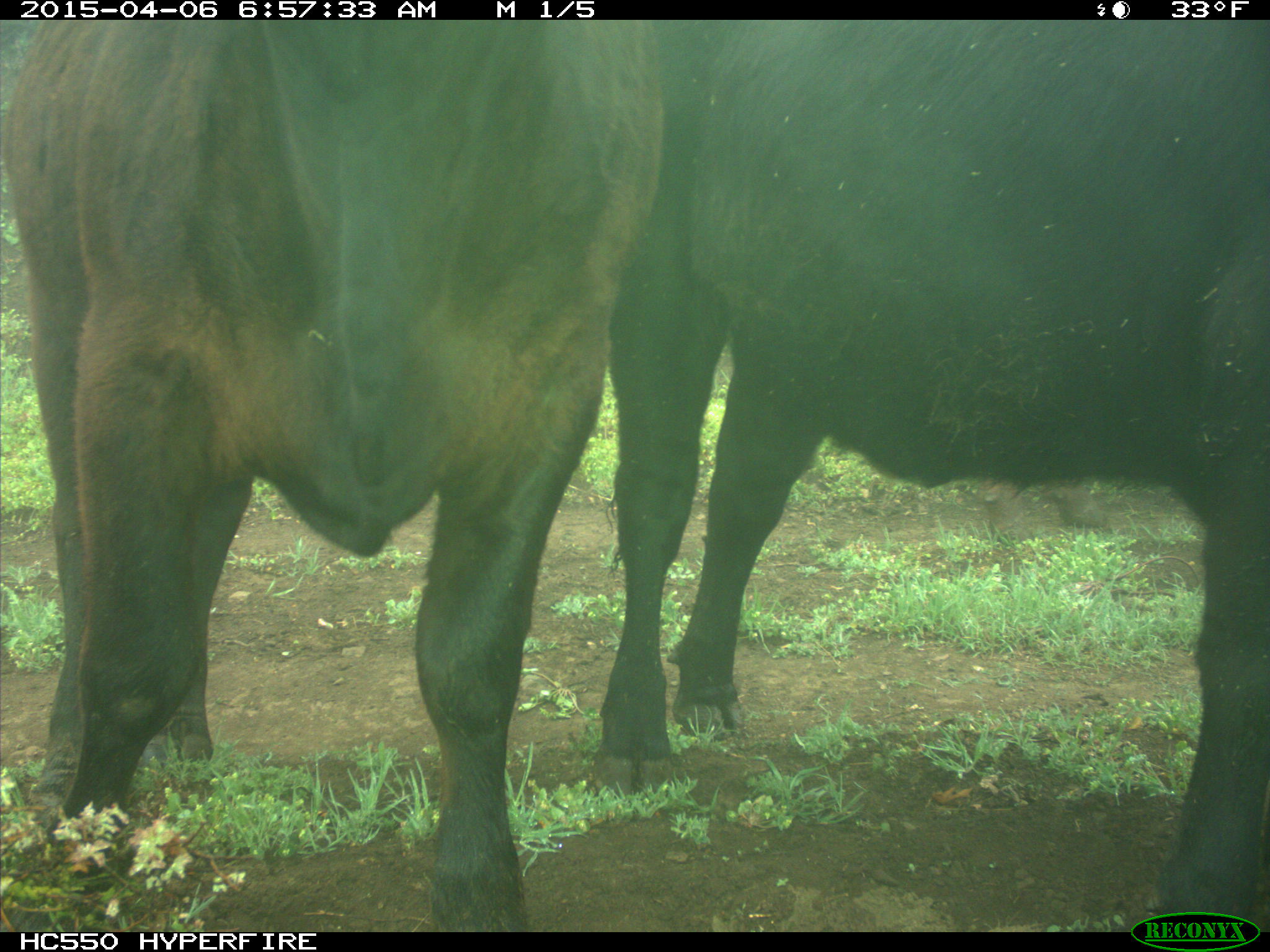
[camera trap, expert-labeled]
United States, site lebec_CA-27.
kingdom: Animalia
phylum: Chordata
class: Mammalia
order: Artiodactyla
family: Bovidae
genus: Bos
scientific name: Bos taurus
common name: domestic cow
Bos taurus (domestic cow).